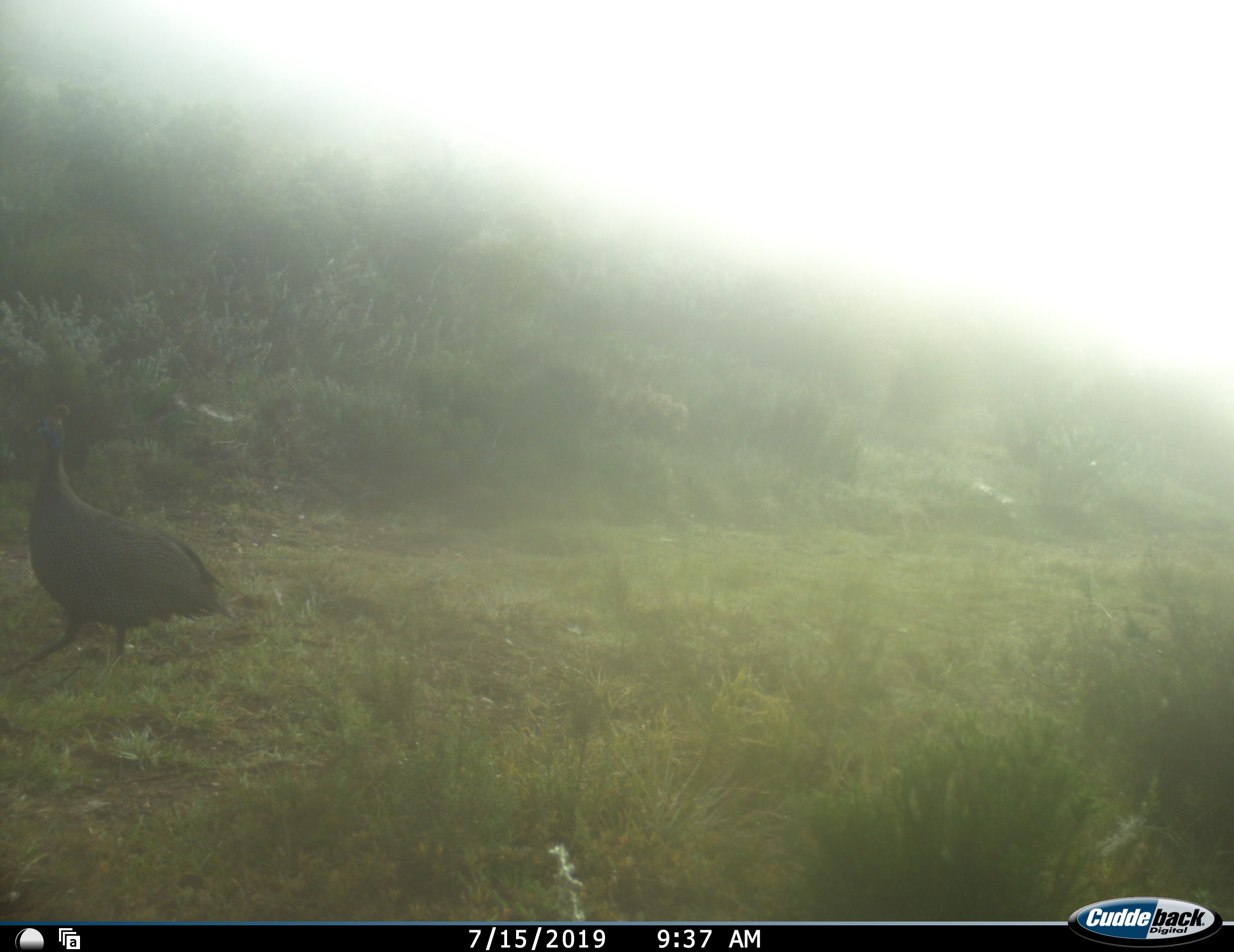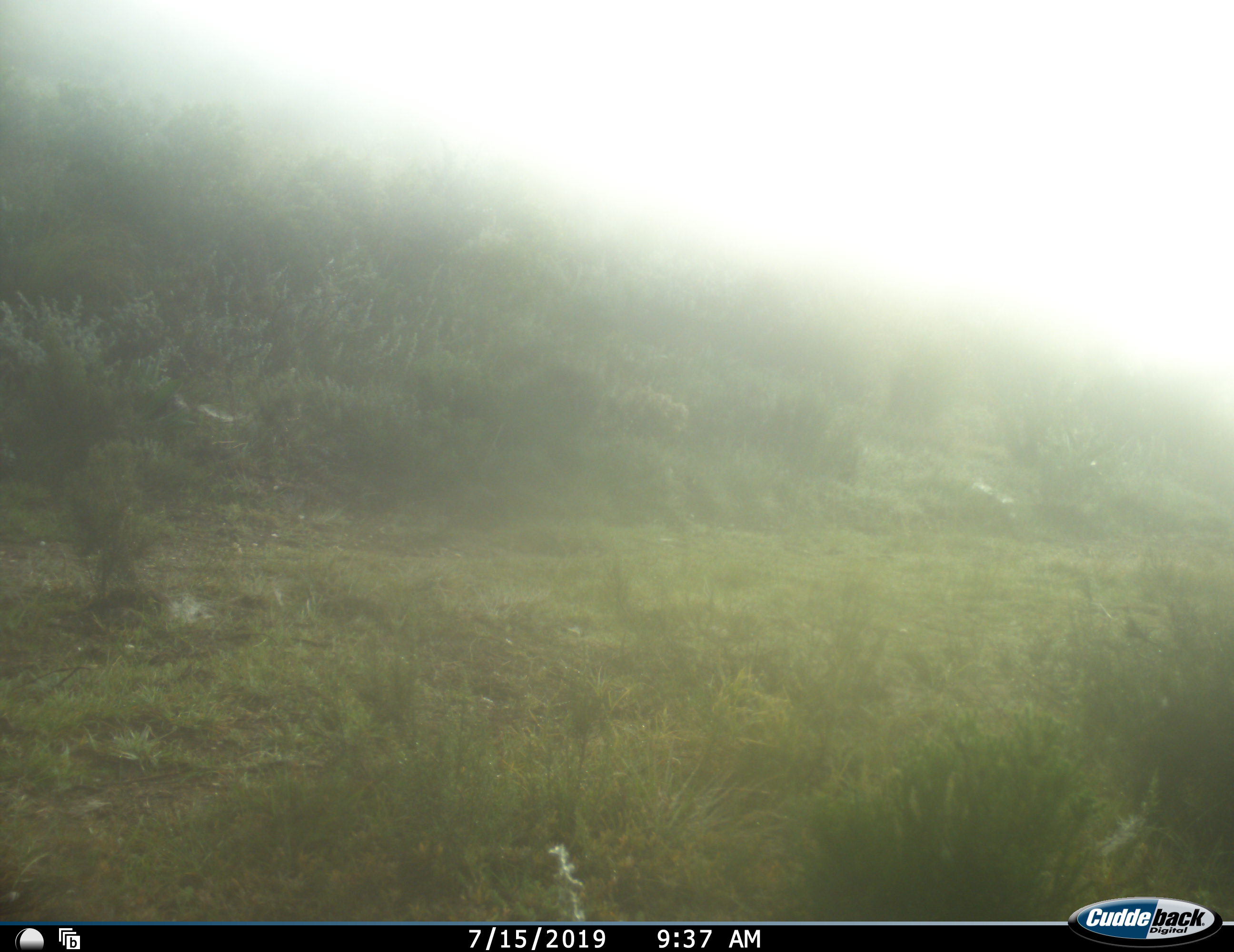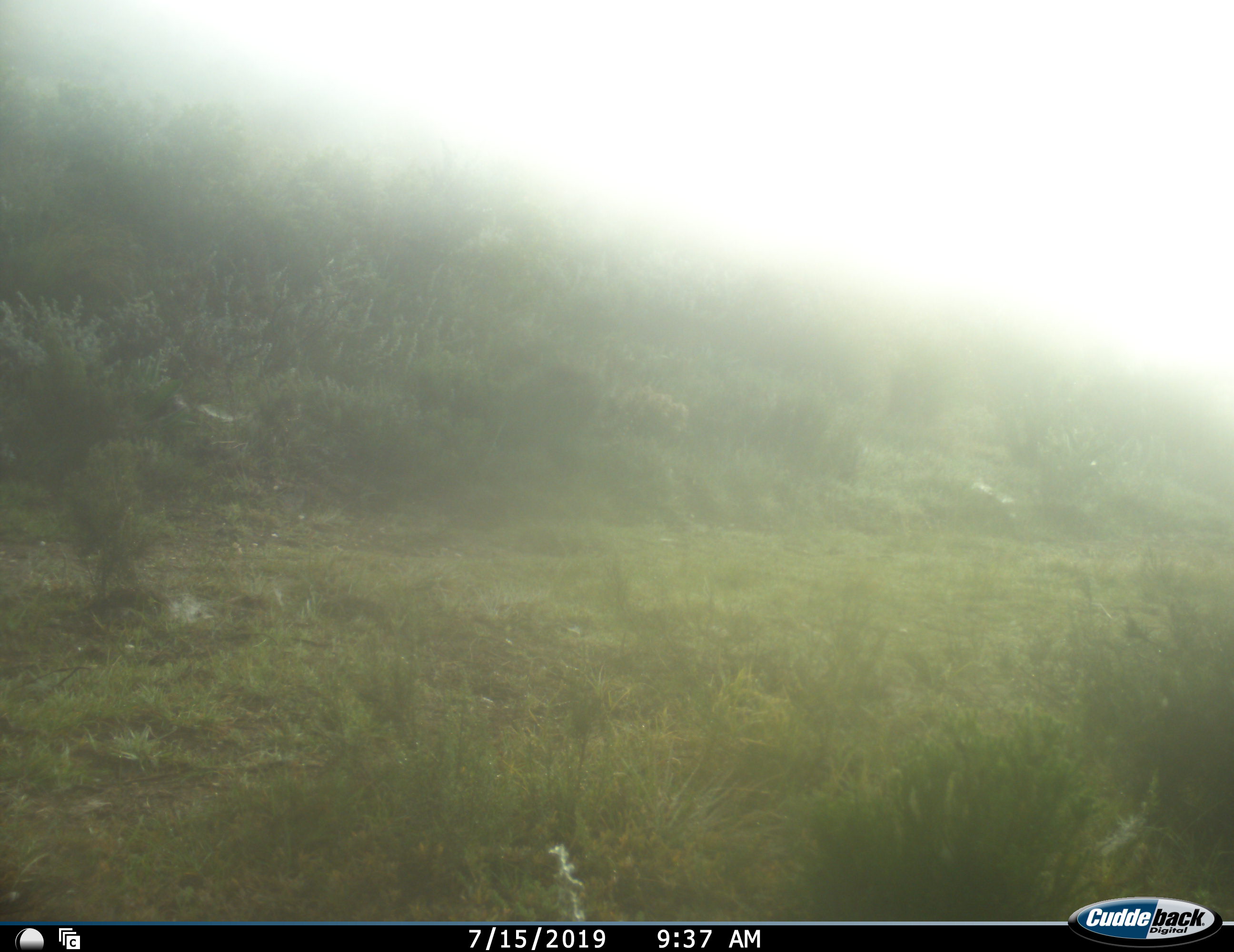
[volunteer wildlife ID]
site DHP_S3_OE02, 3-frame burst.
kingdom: Animalia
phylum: Chordata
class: Aves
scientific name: Aves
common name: bird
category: birdother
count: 1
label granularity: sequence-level